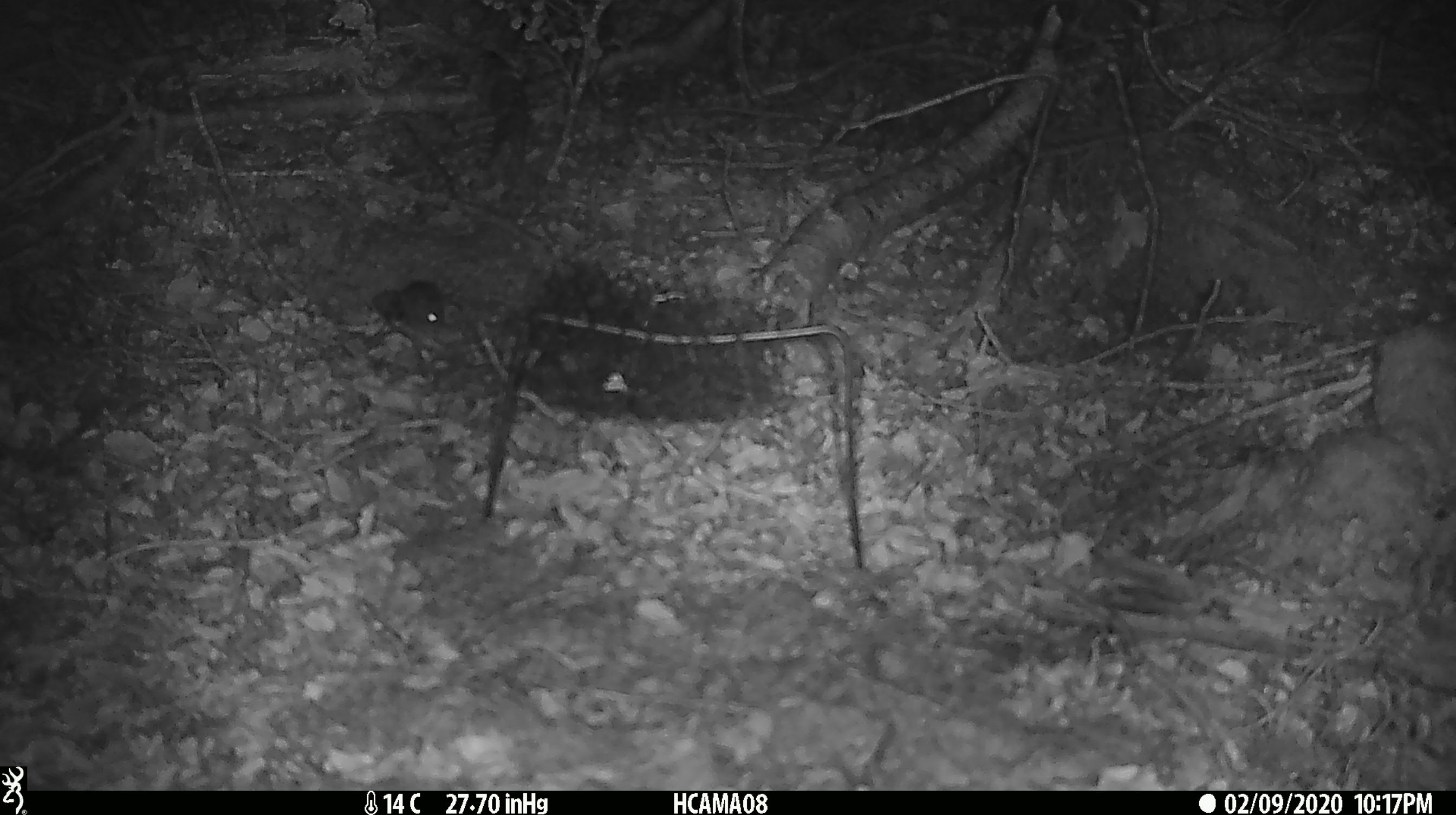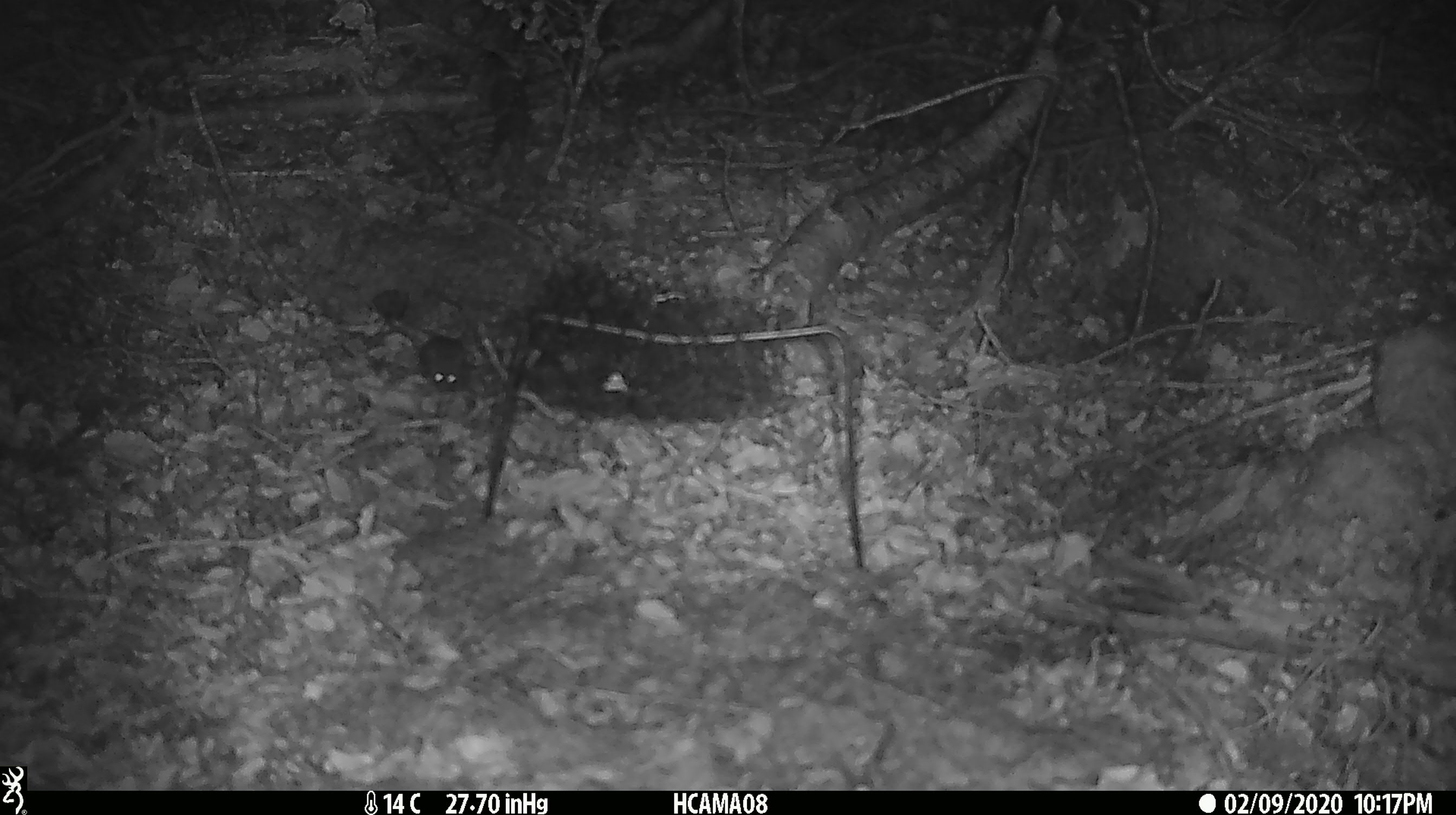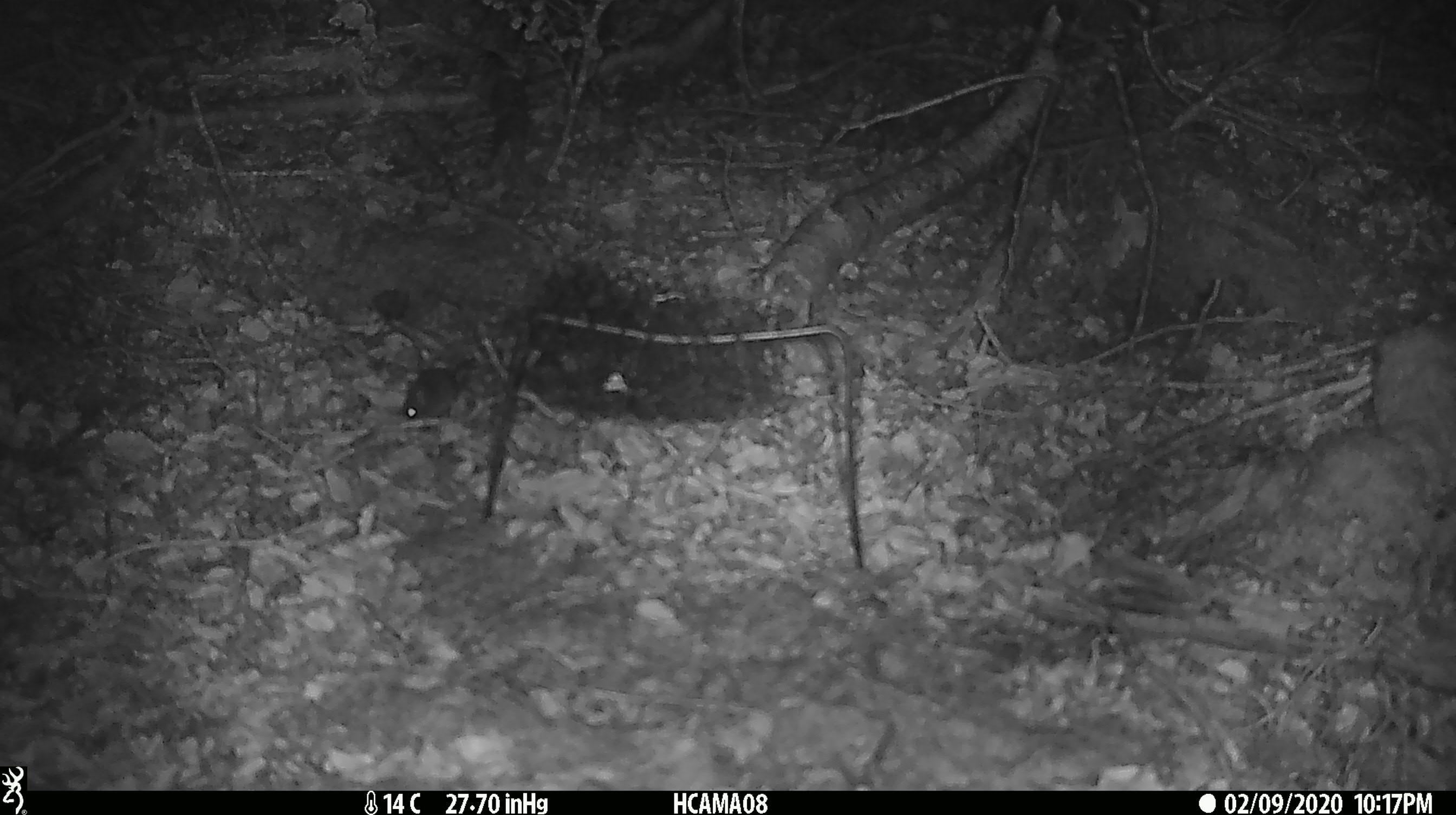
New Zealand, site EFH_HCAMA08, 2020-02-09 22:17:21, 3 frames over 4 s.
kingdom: Animalia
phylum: Chordata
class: Mammalia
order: Rodentia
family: Muridae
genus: Mus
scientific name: Mus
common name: mouse